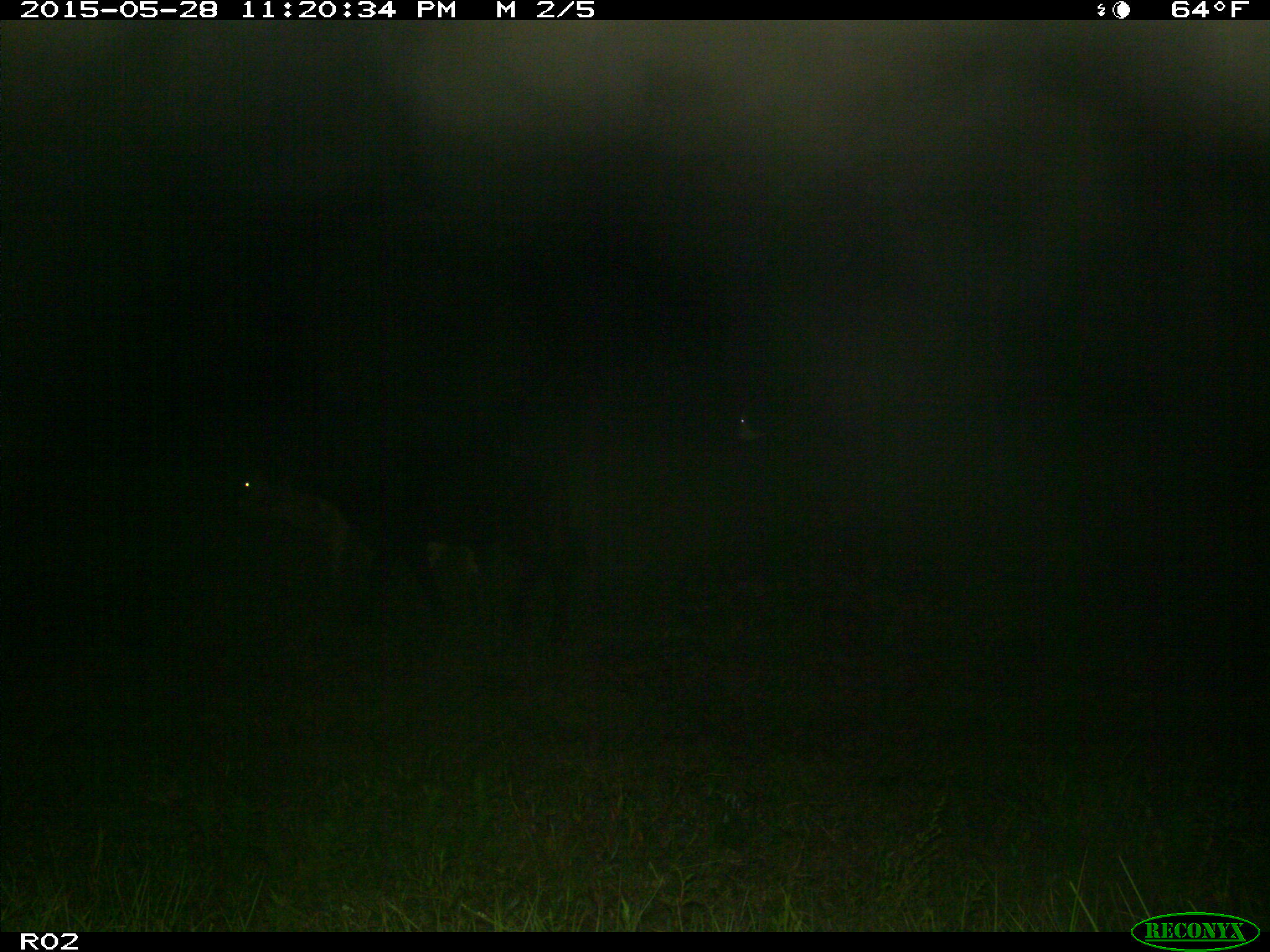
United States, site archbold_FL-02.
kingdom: Animalia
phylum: Chordata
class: Mammalia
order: Artiodactyla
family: Bovidae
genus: Bos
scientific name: Bos taurus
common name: domestic cow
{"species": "Bos taurus (domestic cow)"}